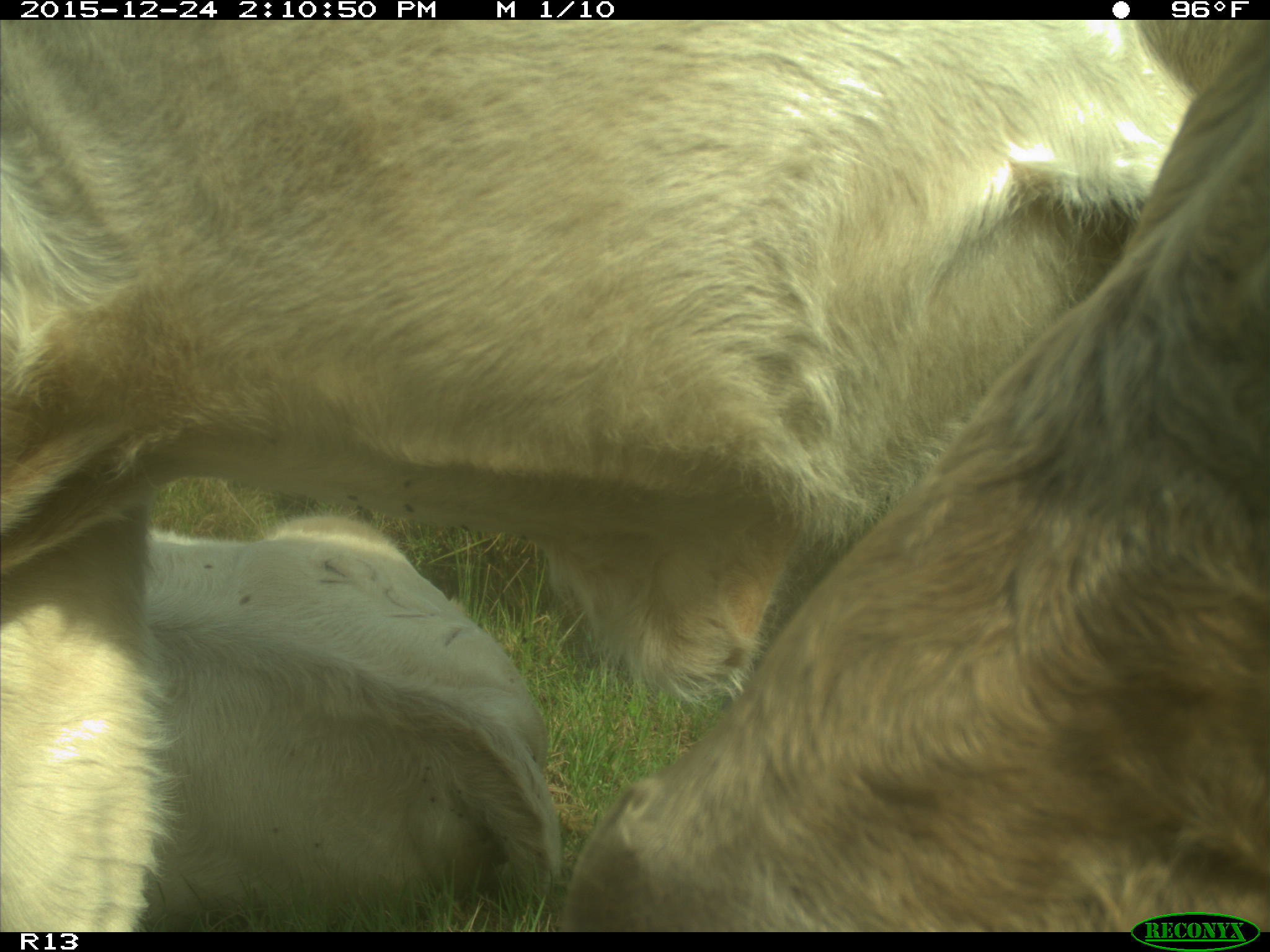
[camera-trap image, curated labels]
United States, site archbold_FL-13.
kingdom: Animalia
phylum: Chordata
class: Mammalia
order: Artiodactyla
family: Bovidae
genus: Bos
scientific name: Bos taurus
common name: domestic cow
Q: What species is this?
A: Bos taurus (domestic cow).